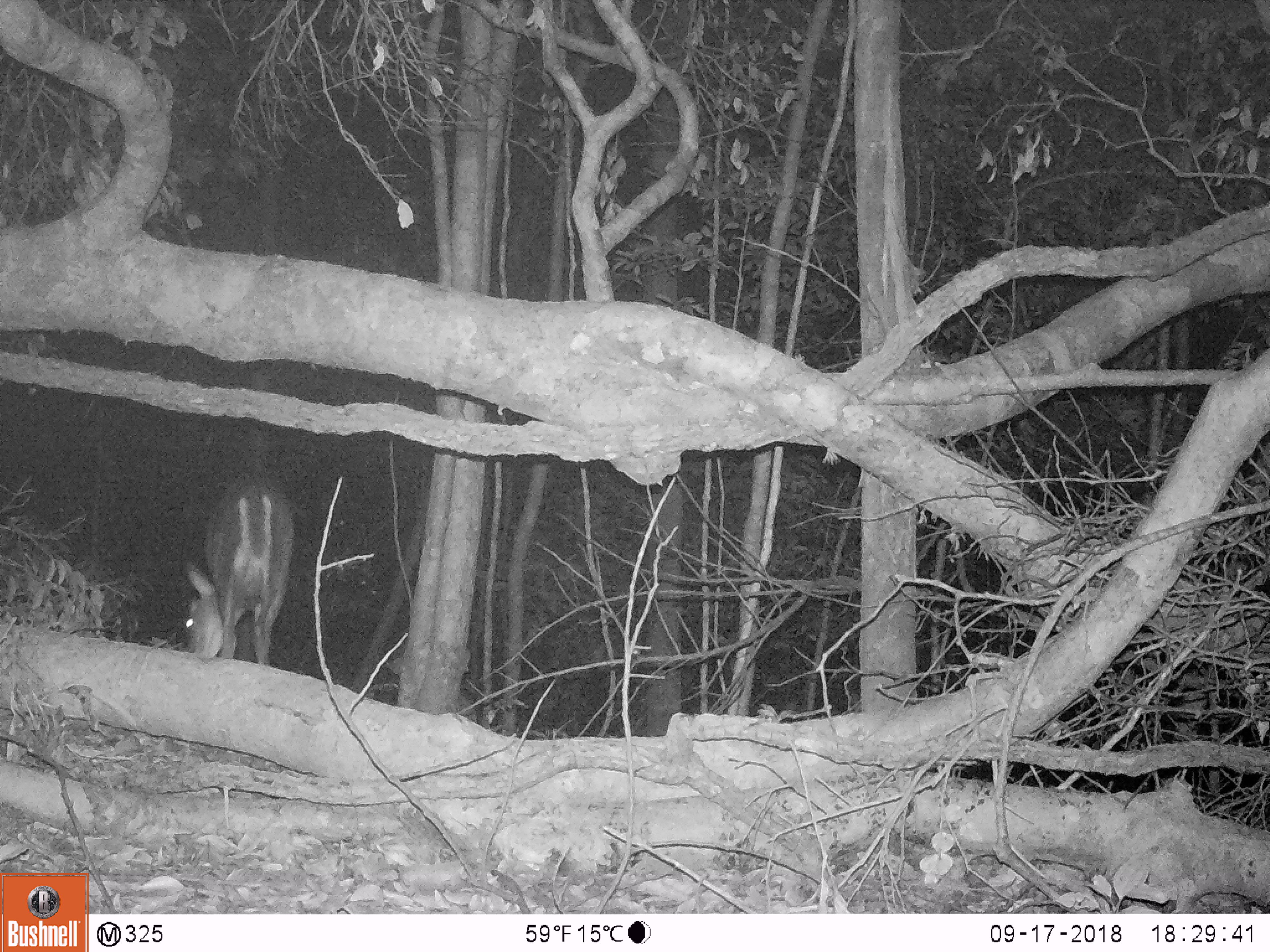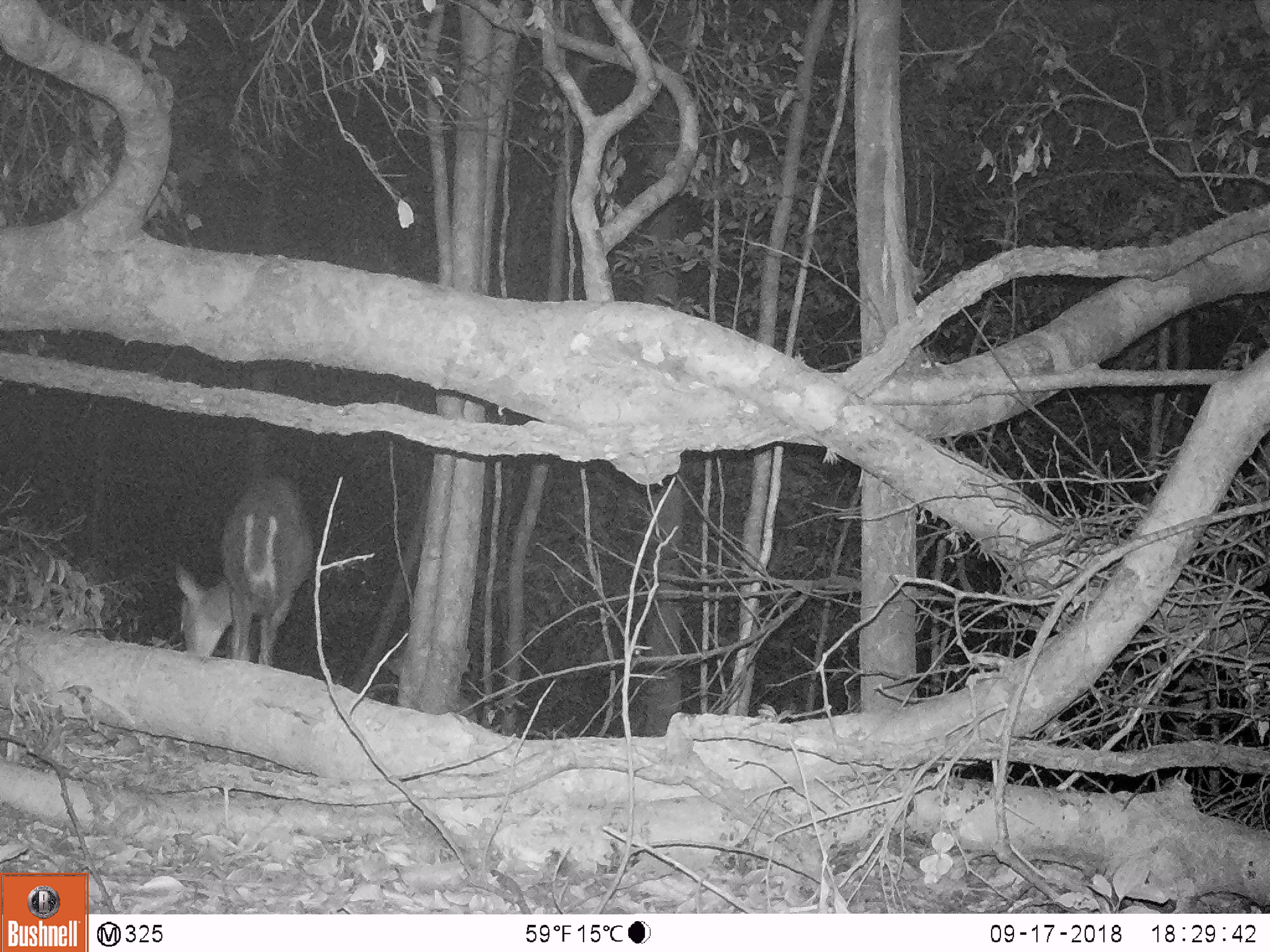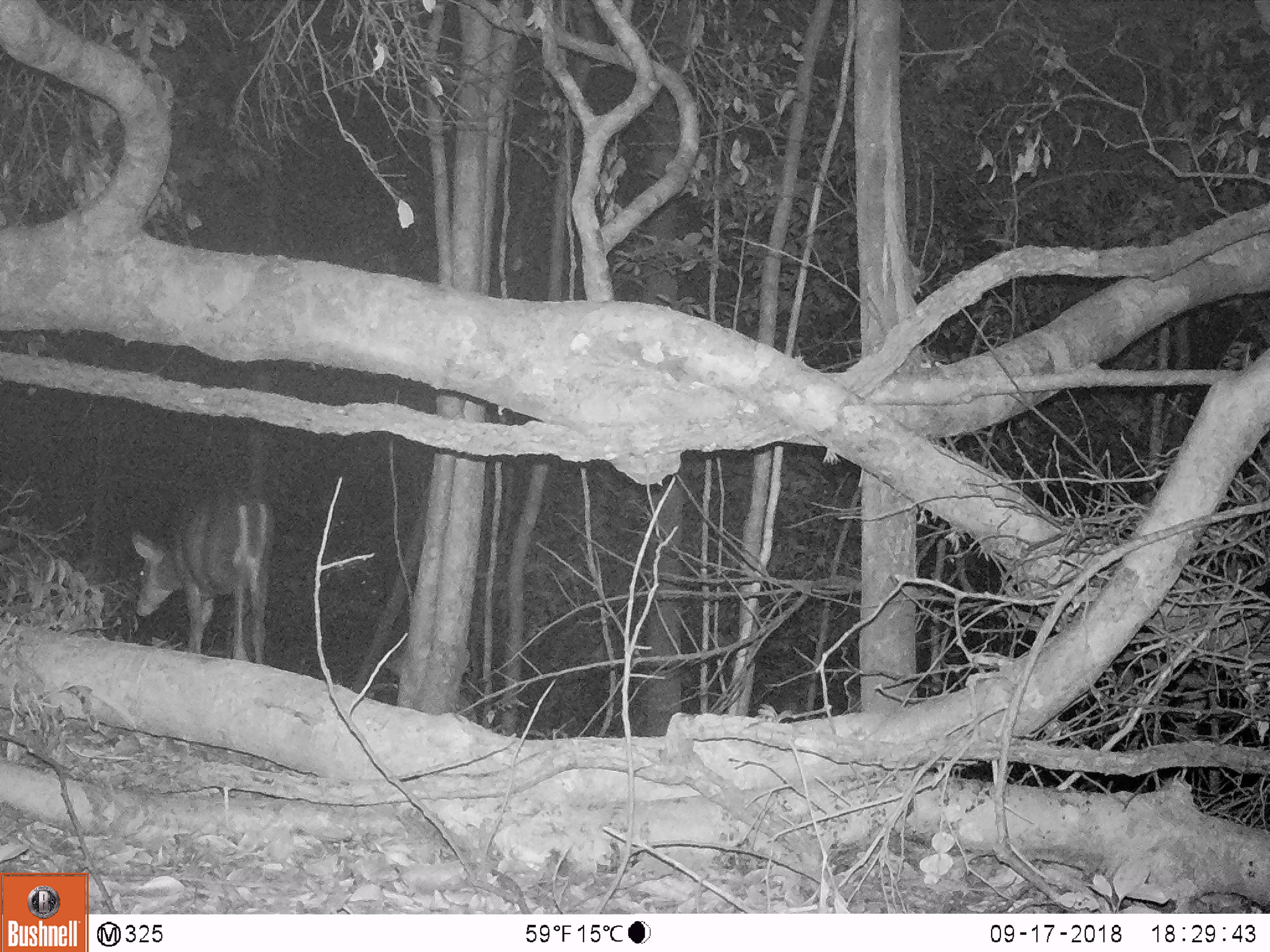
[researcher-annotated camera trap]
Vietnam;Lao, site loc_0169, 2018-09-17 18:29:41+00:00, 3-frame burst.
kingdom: Animalia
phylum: Chordata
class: Mammalia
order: Artiodactyla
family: Cervidae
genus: Muntiacus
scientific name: Muntiacus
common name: muntjacs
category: unidentified muntjac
Unidentified muntjac (muntjacs) (Muntiacus). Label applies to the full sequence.